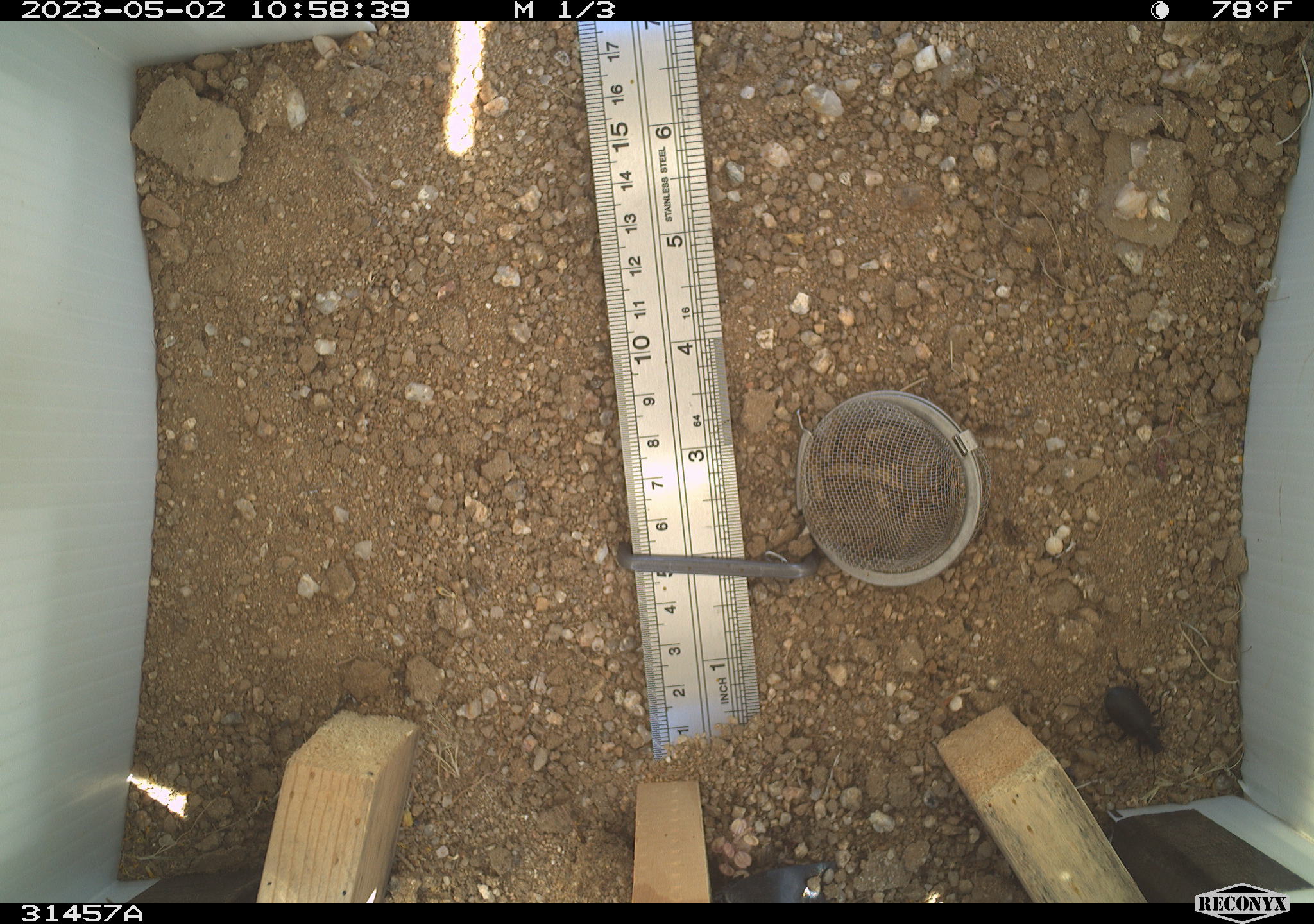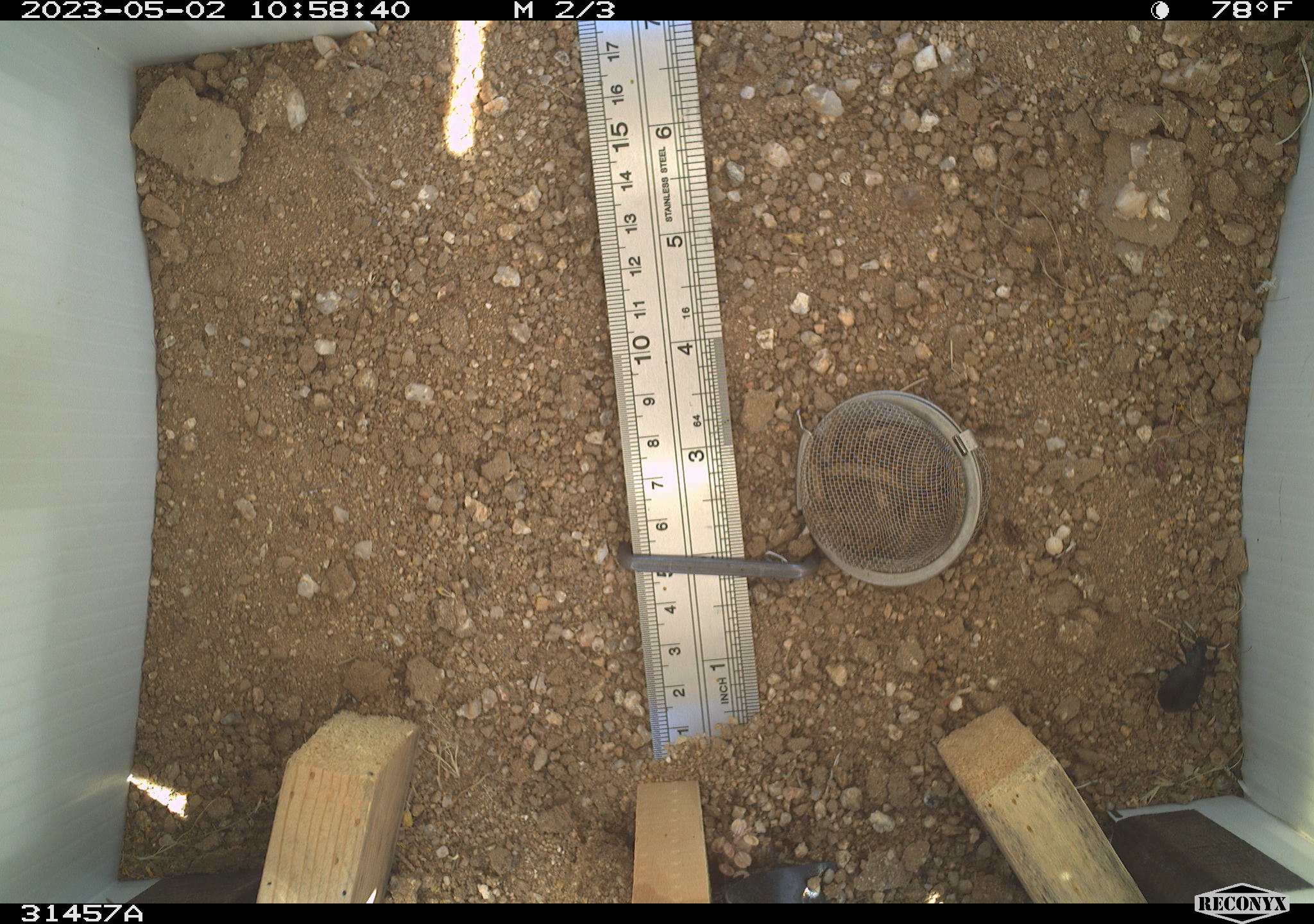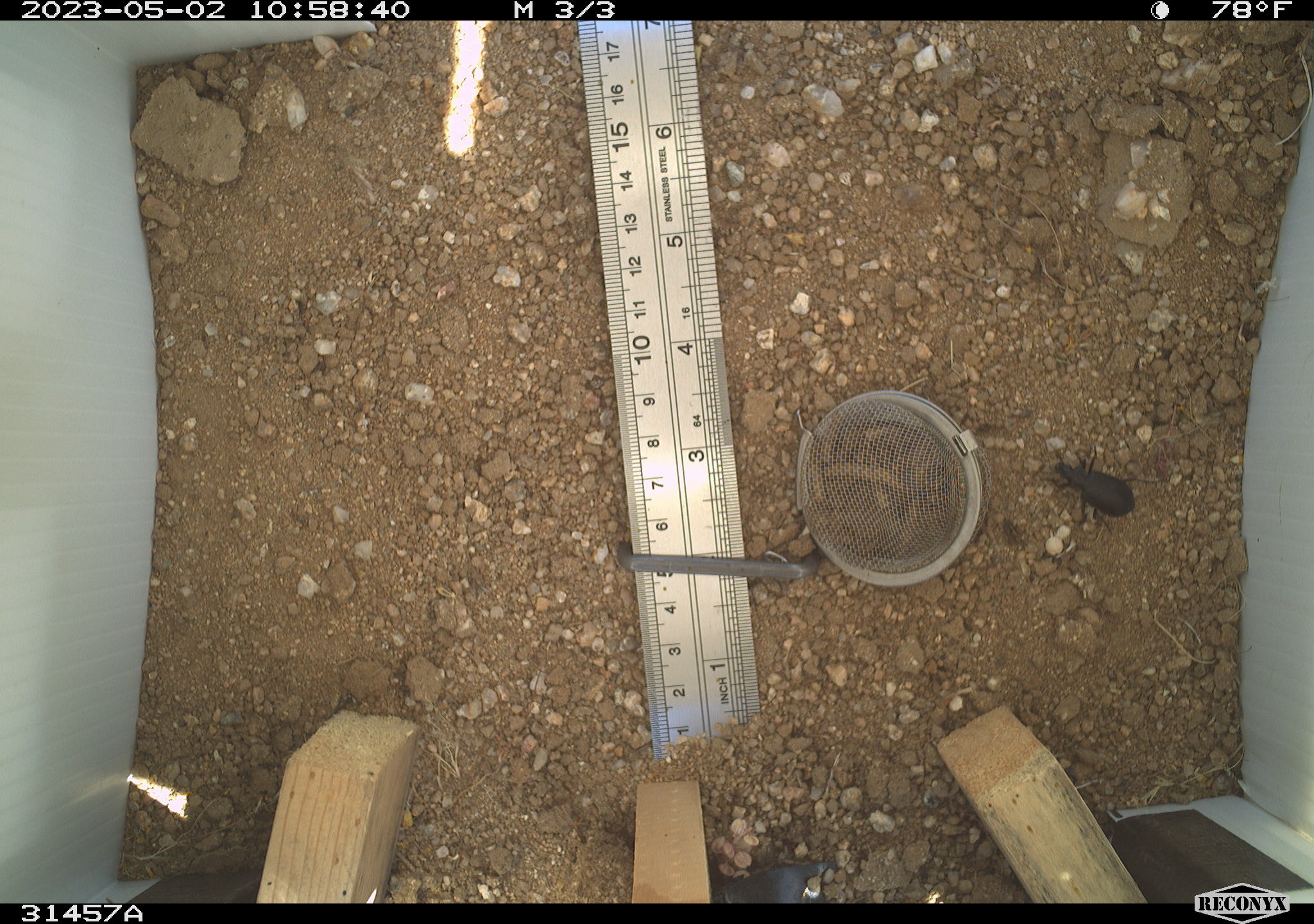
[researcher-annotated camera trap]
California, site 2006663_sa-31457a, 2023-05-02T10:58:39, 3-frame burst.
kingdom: Animalia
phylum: Arthropoda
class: Insecta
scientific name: Insecta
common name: insect